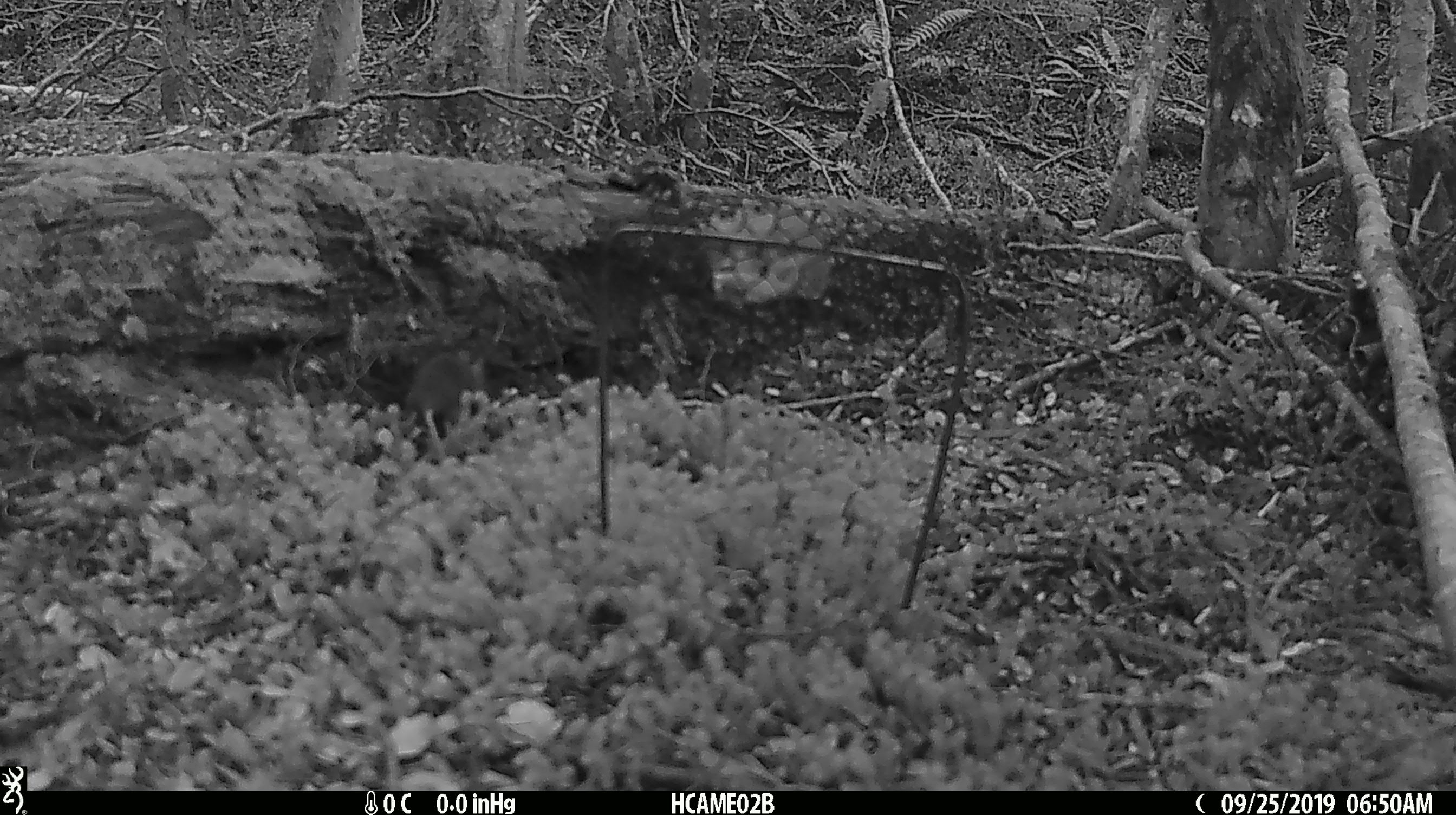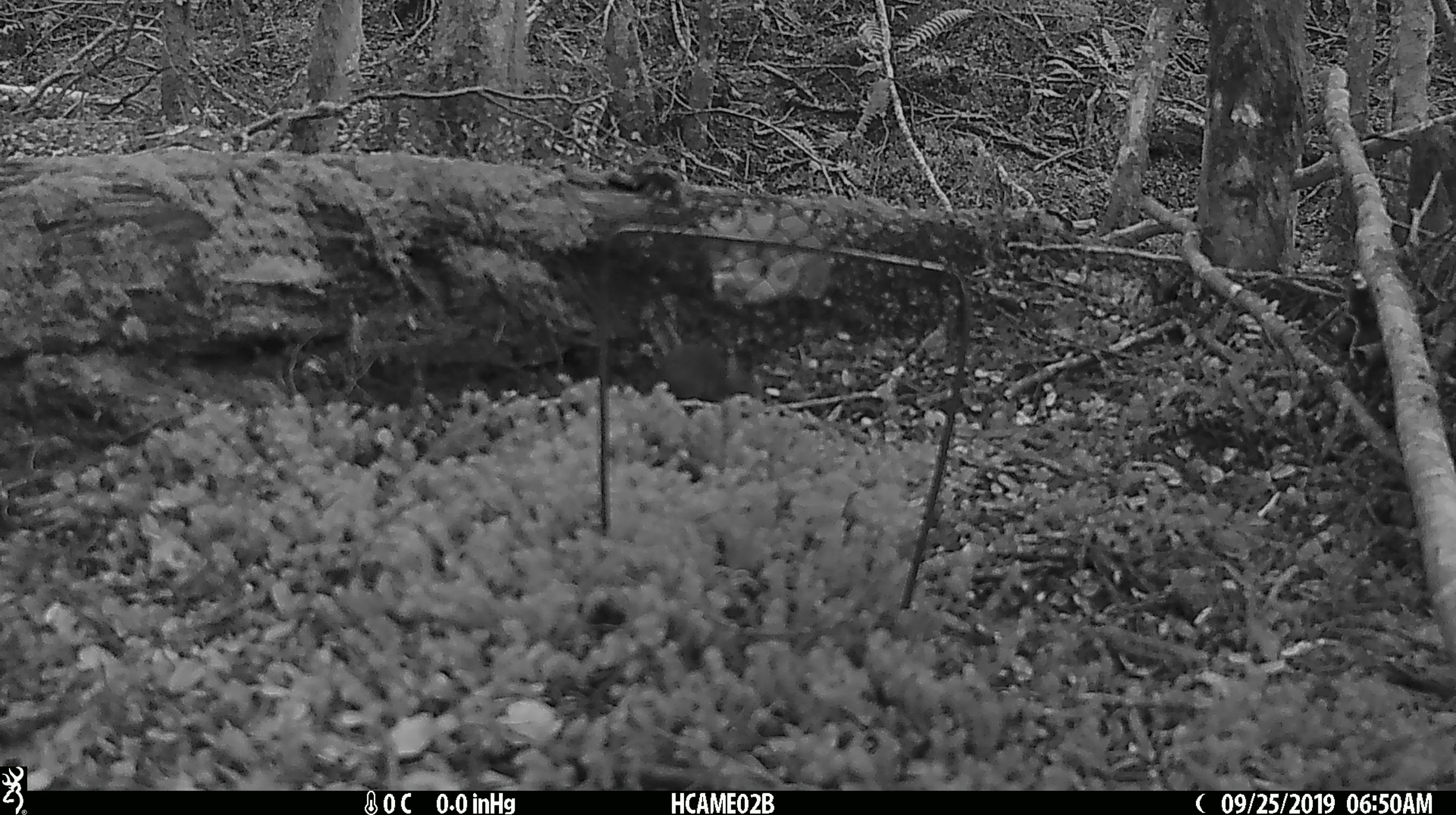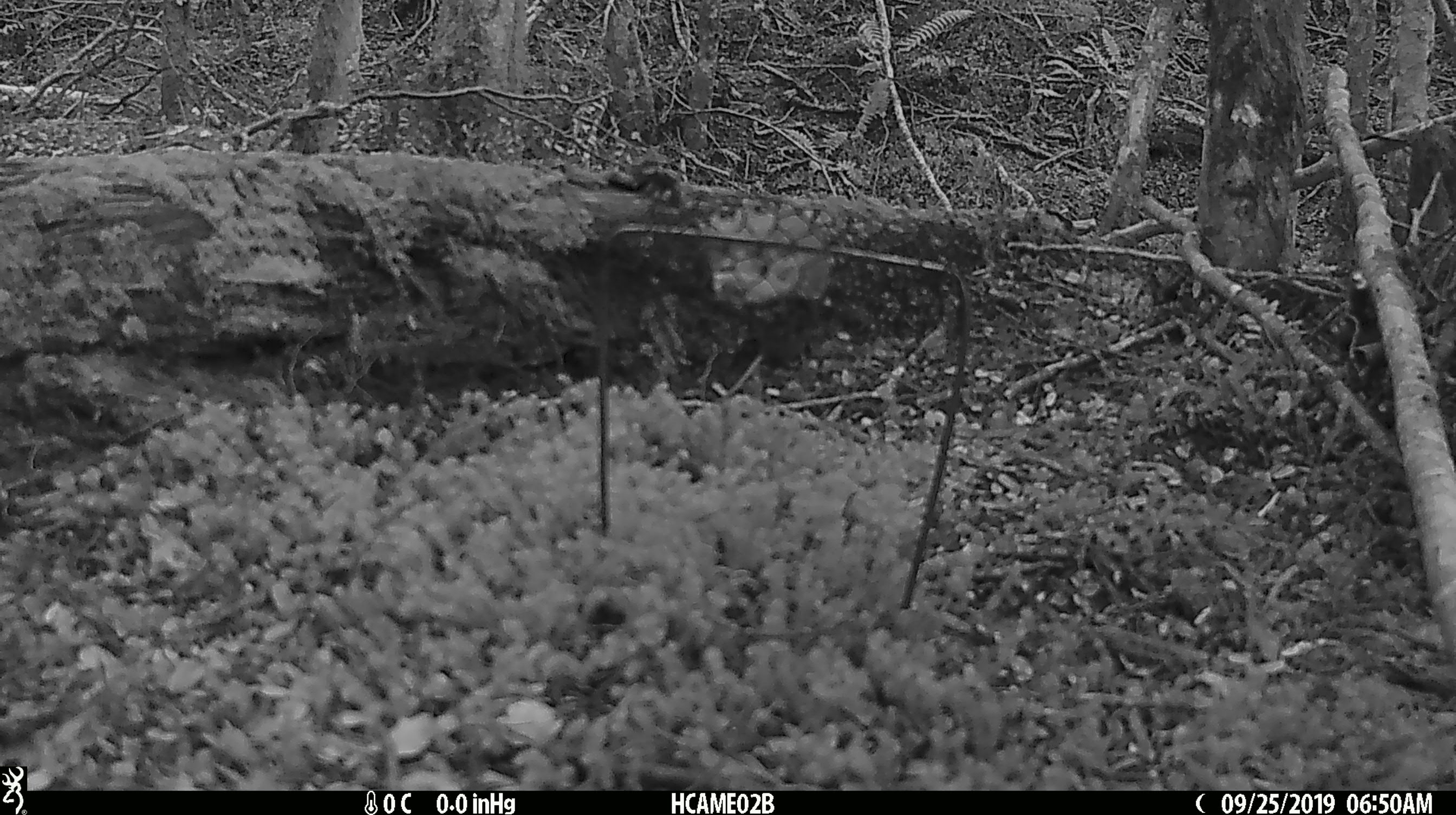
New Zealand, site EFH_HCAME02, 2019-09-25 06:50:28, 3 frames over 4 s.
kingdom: Animalia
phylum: Chordata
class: Mammalia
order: Rodentia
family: Muridae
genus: Mus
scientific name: Mus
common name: mouse